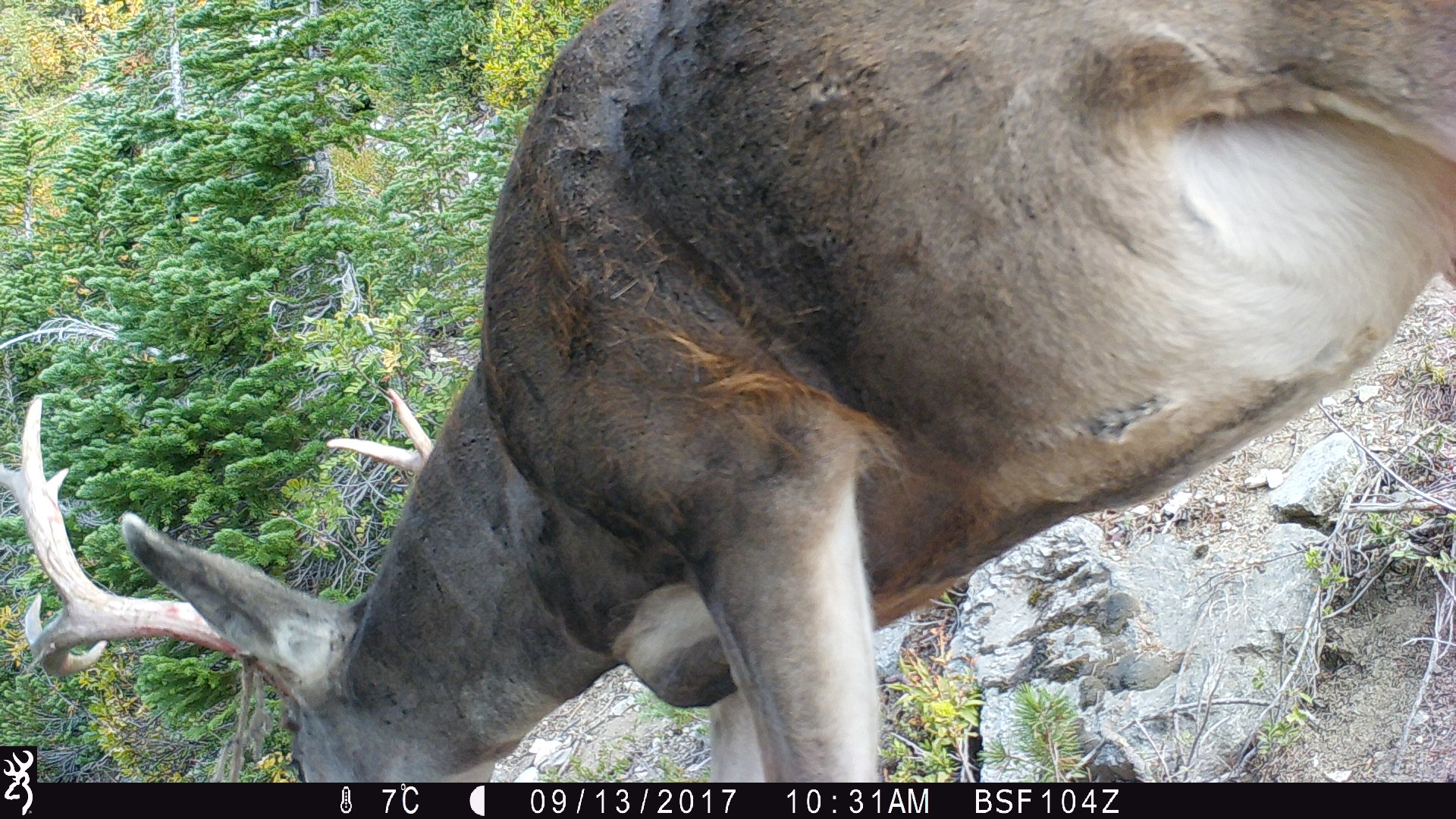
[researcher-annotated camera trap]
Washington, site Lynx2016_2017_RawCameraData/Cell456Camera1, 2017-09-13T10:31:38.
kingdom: Animalia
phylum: Chordata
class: Mammalia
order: Artiodactyla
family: Cervidae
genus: Odocoileus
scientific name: Odocoileus hemionus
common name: mule deer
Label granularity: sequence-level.